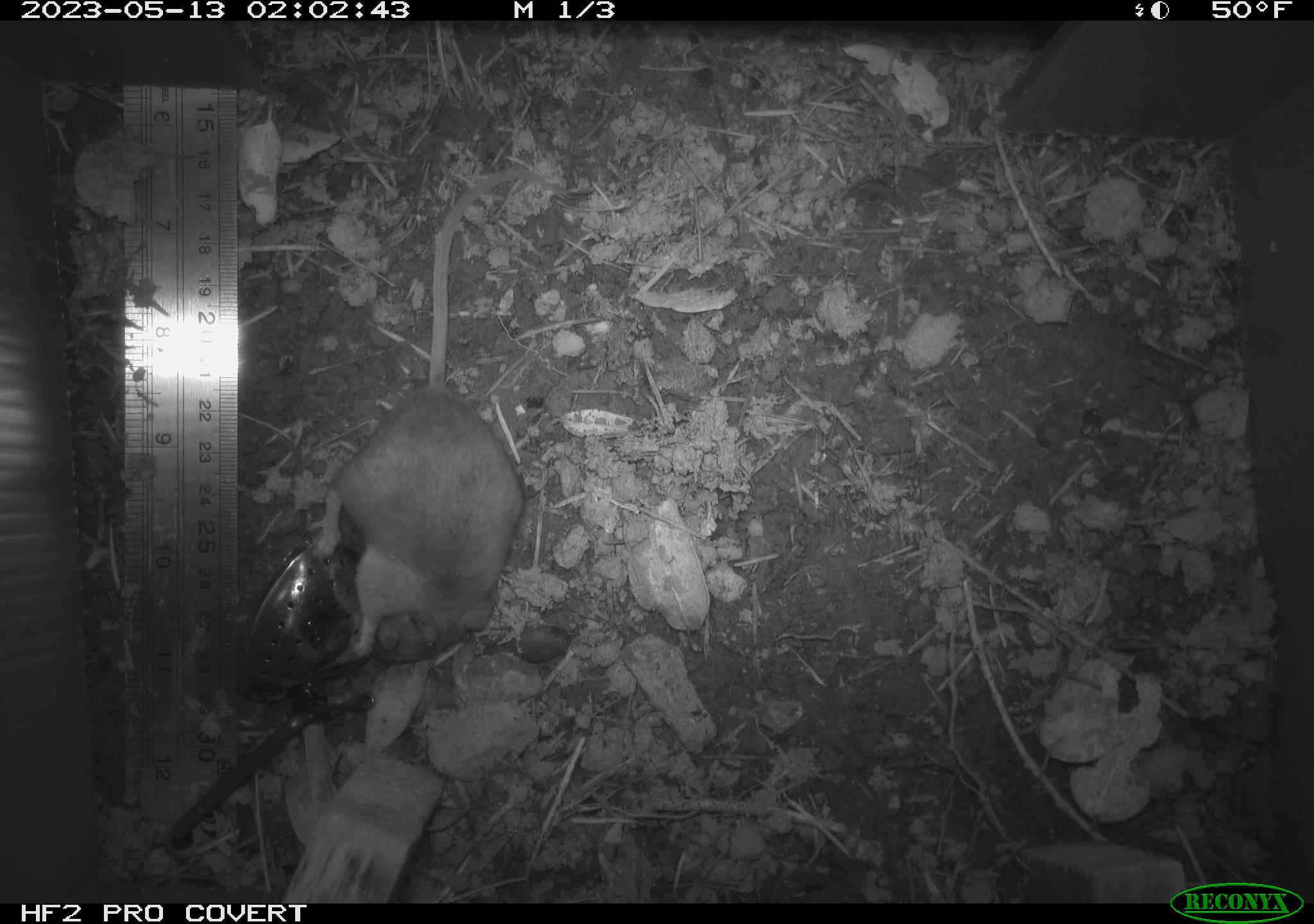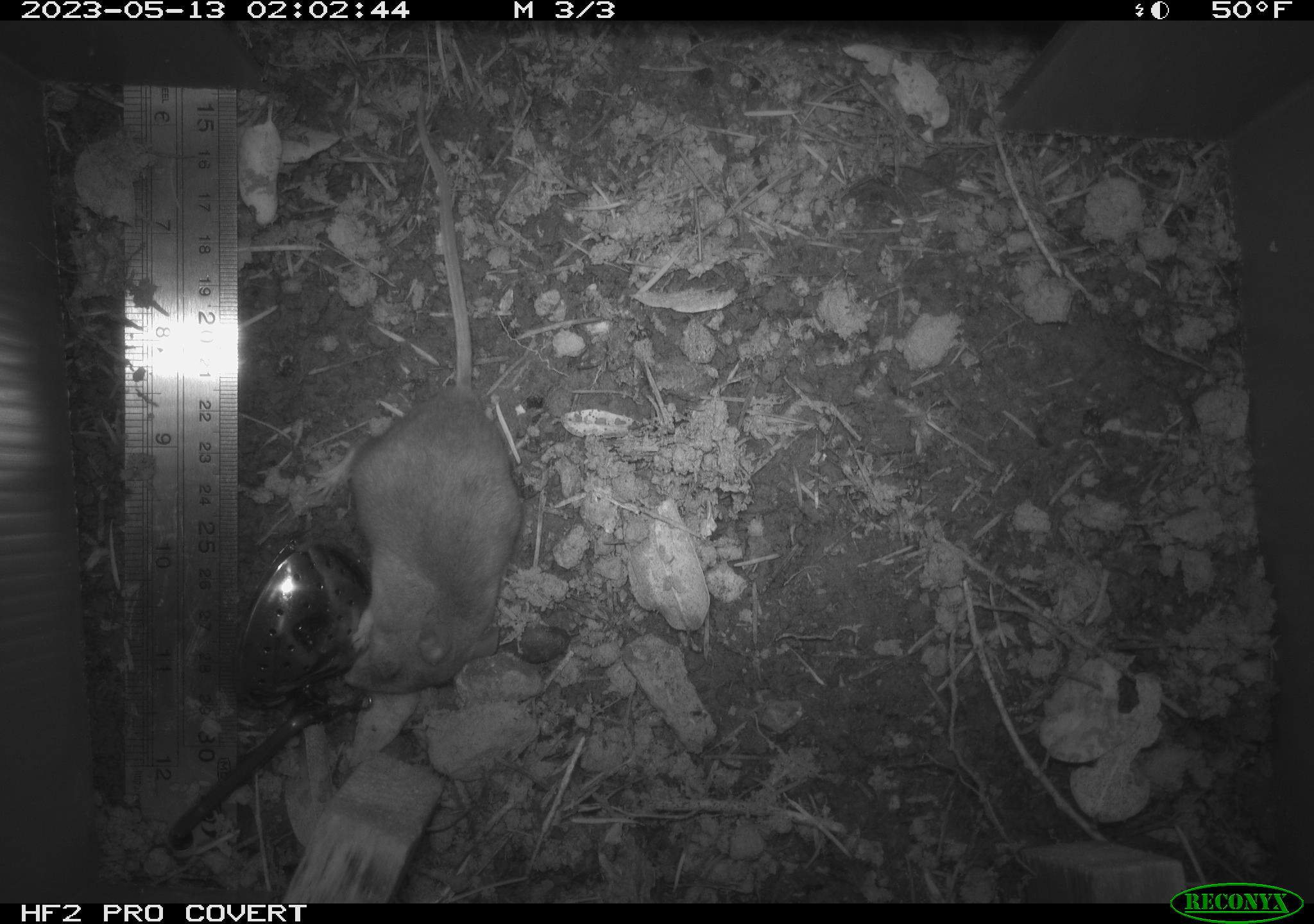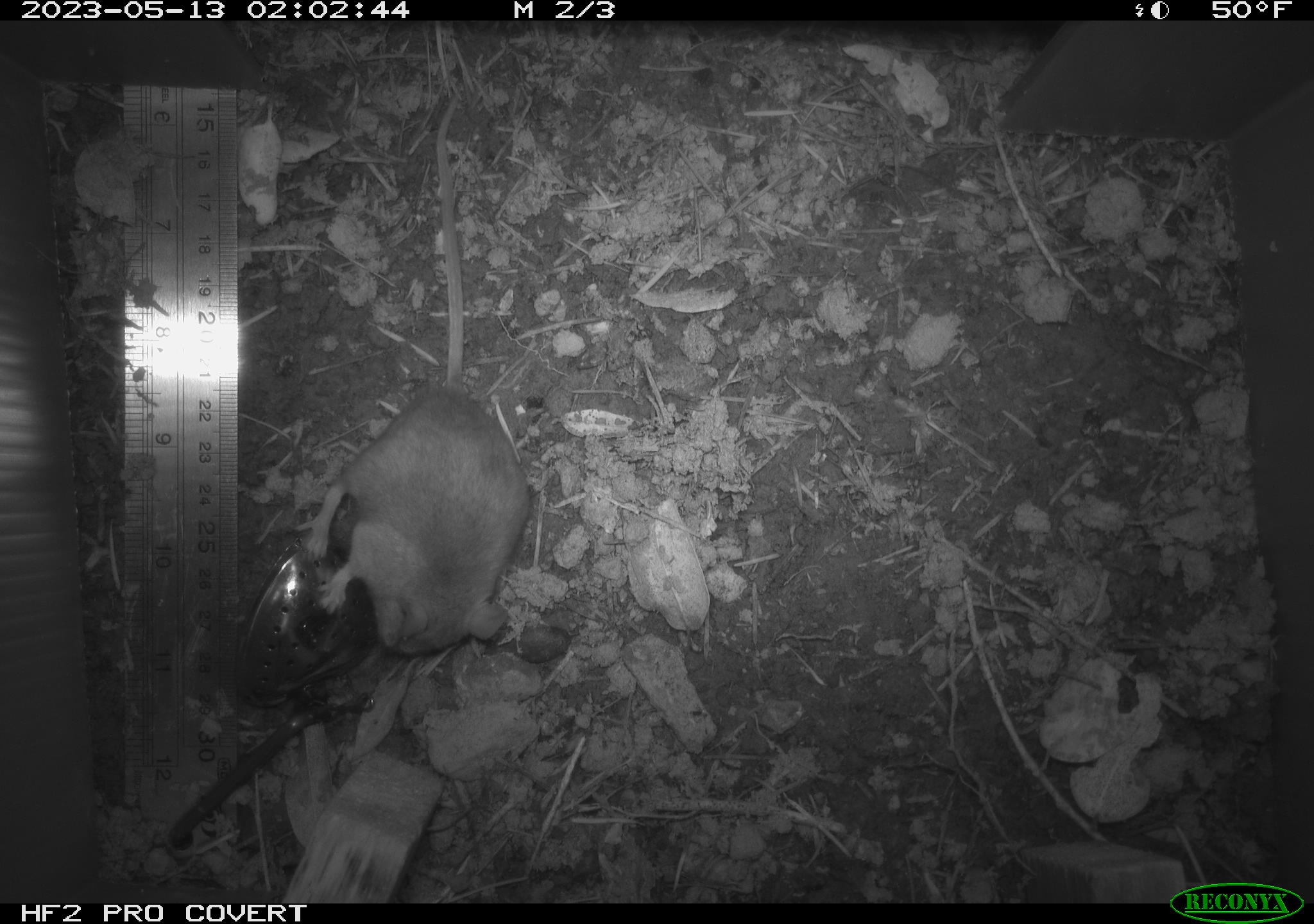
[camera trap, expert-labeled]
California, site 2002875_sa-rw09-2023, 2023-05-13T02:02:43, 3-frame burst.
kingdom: Animalia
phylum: Chordata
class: Mammalia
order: Rodentia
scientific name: Rodentia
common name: mouse species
Mouse species (Rodentia).